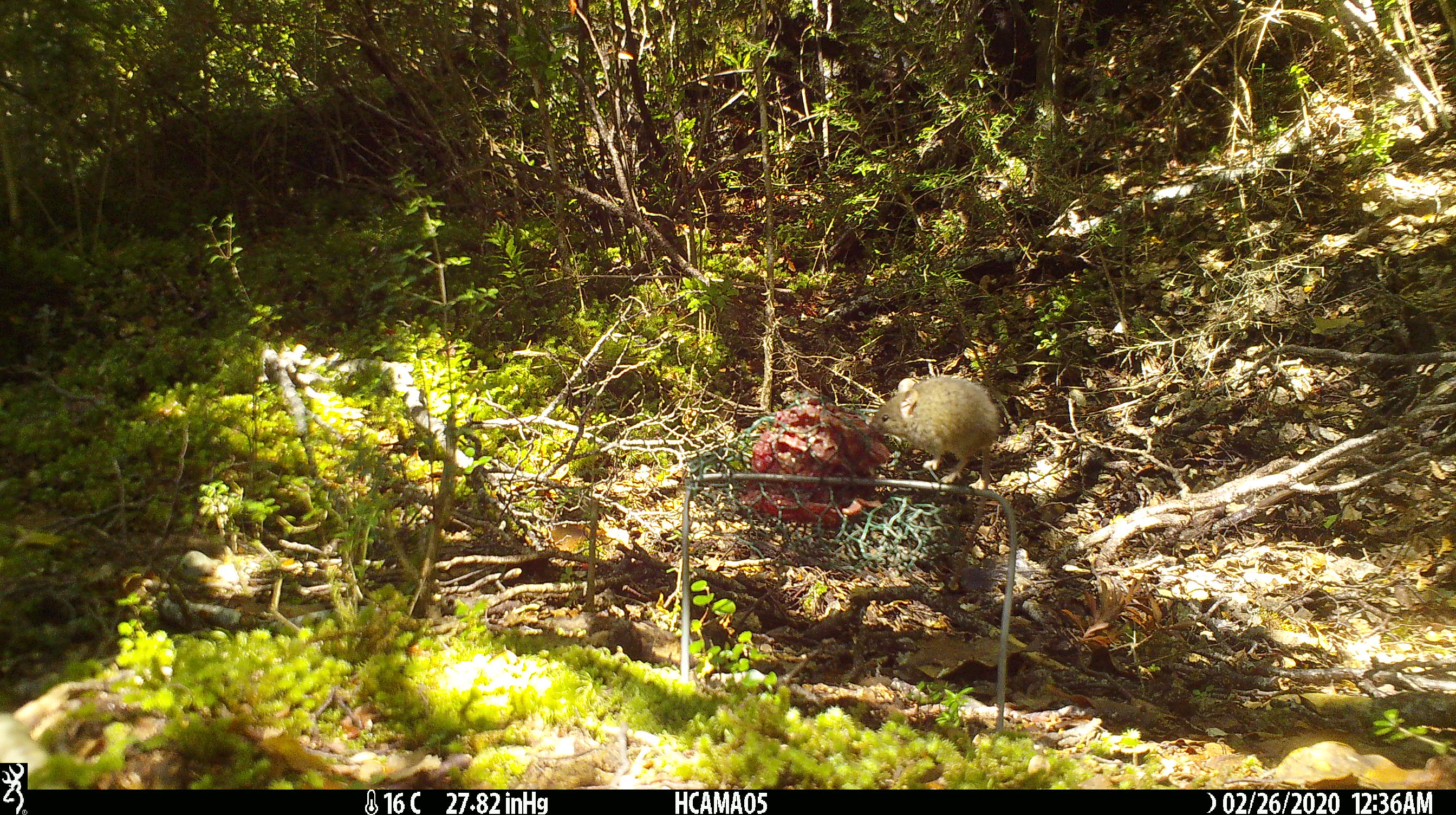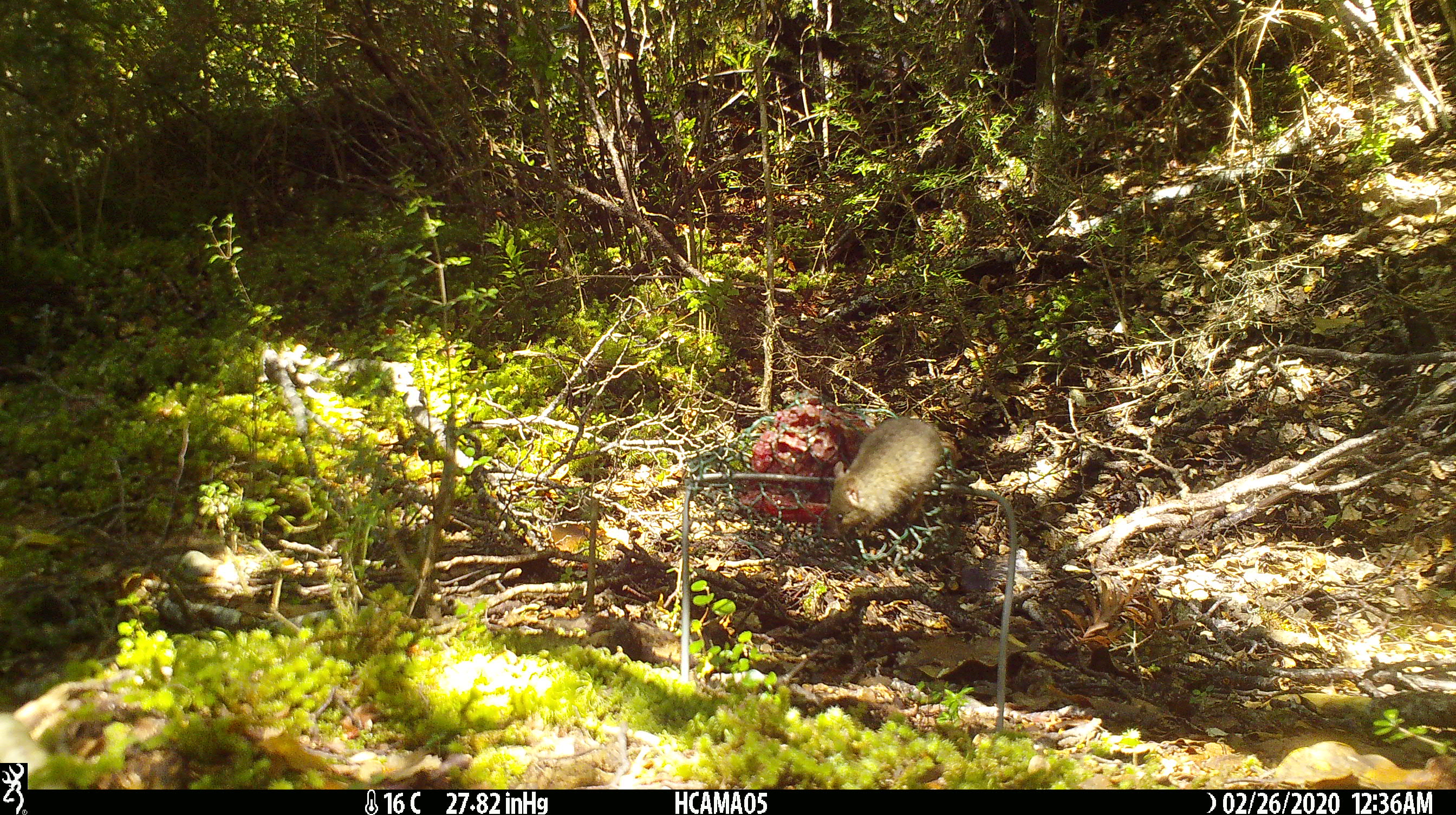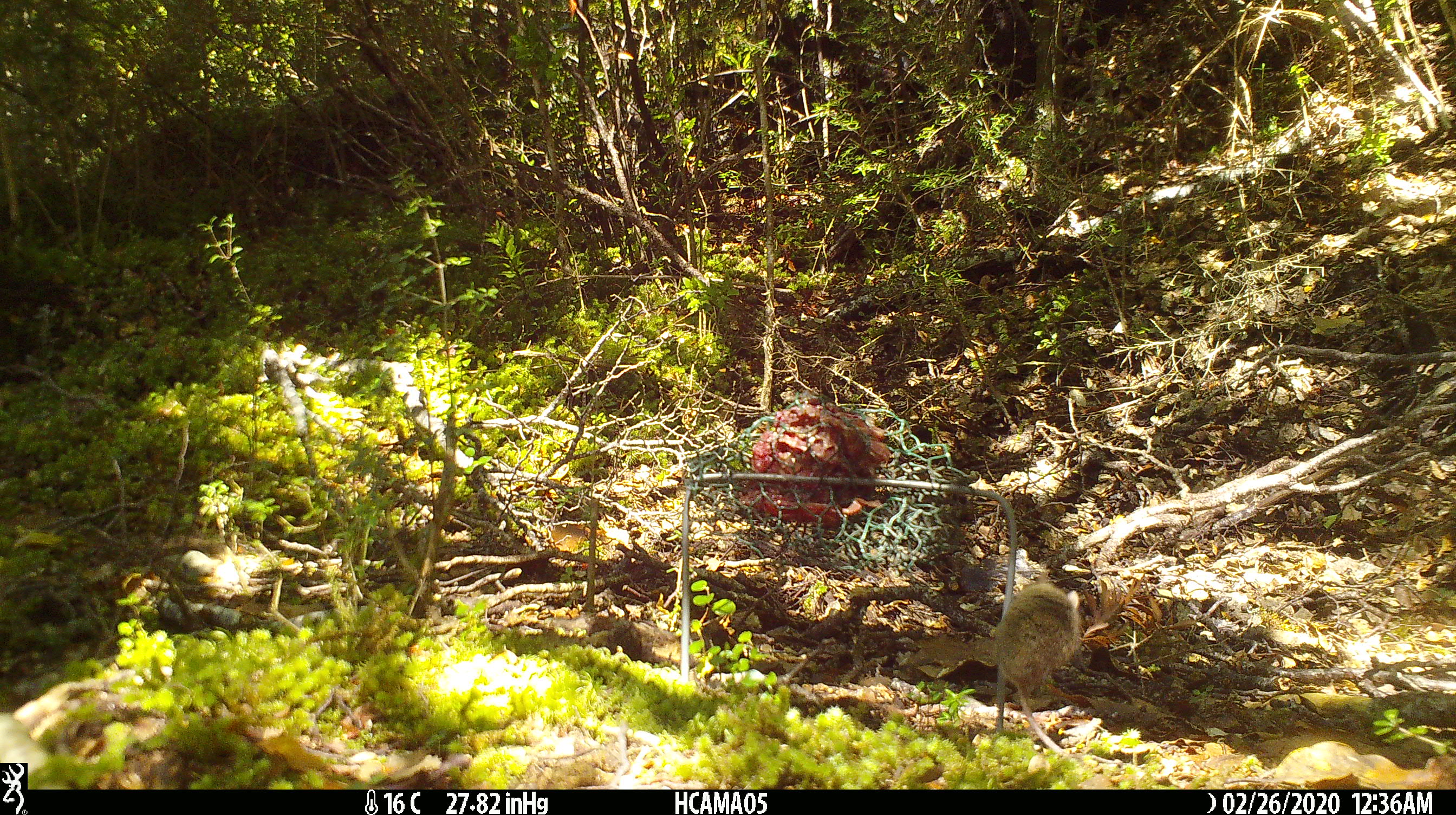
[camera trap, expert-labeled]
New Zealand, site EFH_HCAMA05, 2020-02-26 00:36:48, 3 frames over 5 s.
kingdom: Animalia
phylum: Chordata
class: Mammalia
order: Rodentia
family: Muridae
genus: Mus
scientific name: Mus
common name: mouse